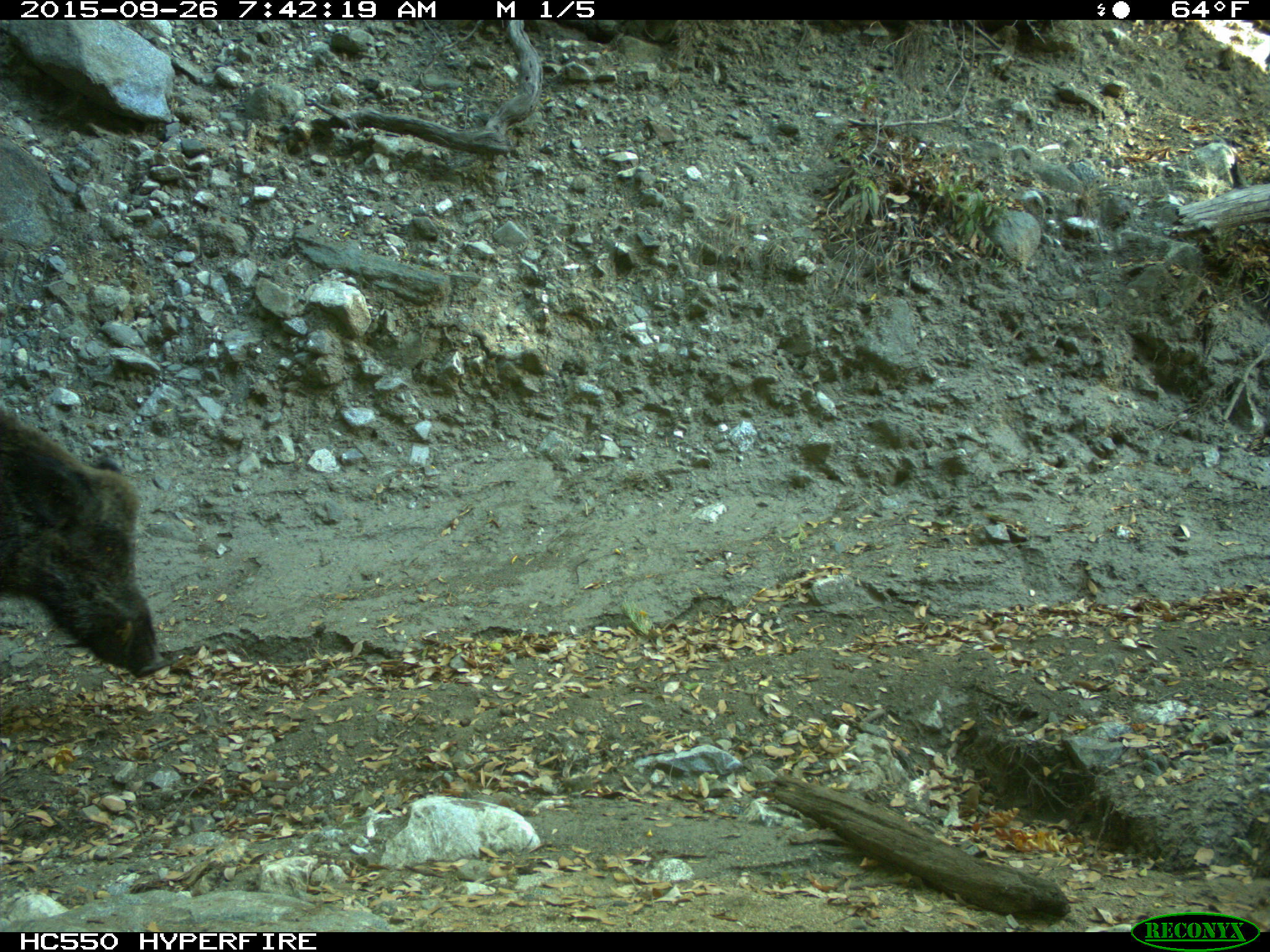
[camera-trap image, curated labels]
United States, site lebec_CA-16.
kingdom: Animalia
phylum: Chordata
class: Mammalia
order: Artiodactyla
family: Suidae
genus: Sus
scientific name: Sus scrofa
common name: wild boar